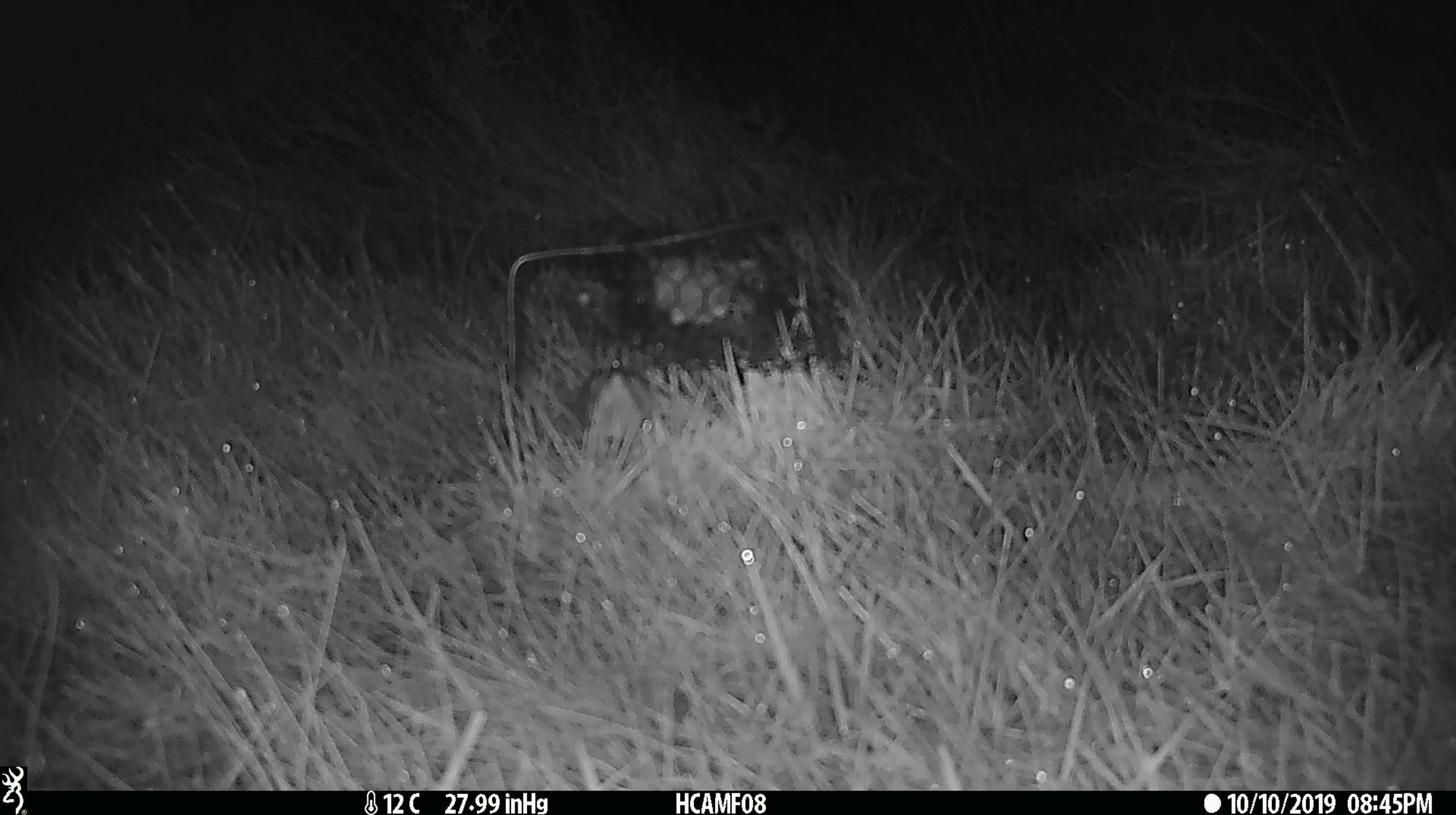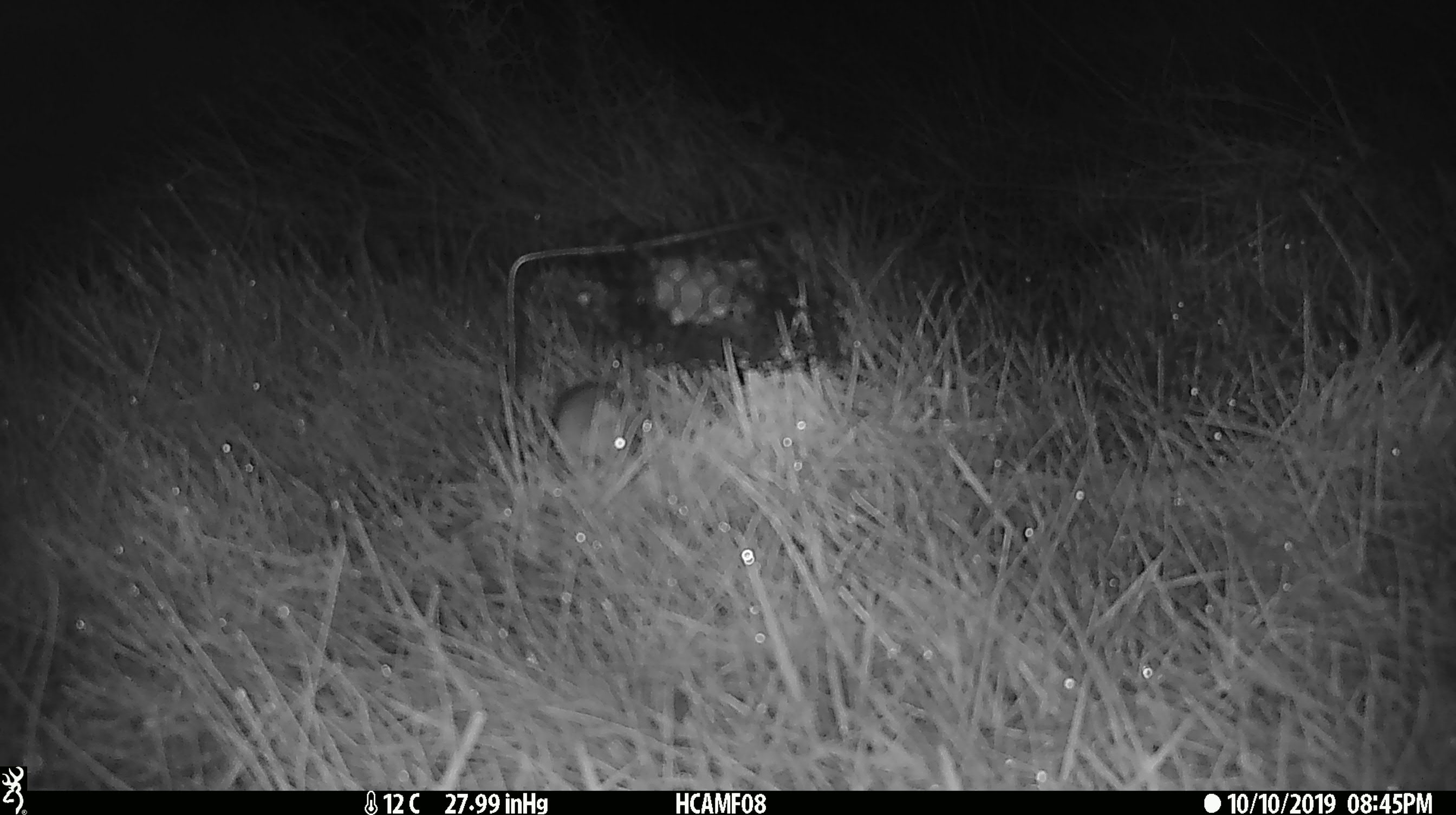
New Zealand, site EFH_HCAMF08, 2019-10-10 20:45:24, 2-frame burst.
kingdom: Animalia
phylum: Chordata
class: Mammalia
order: Rodentia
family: Muridae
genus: Mus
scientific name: Mus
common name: mouse